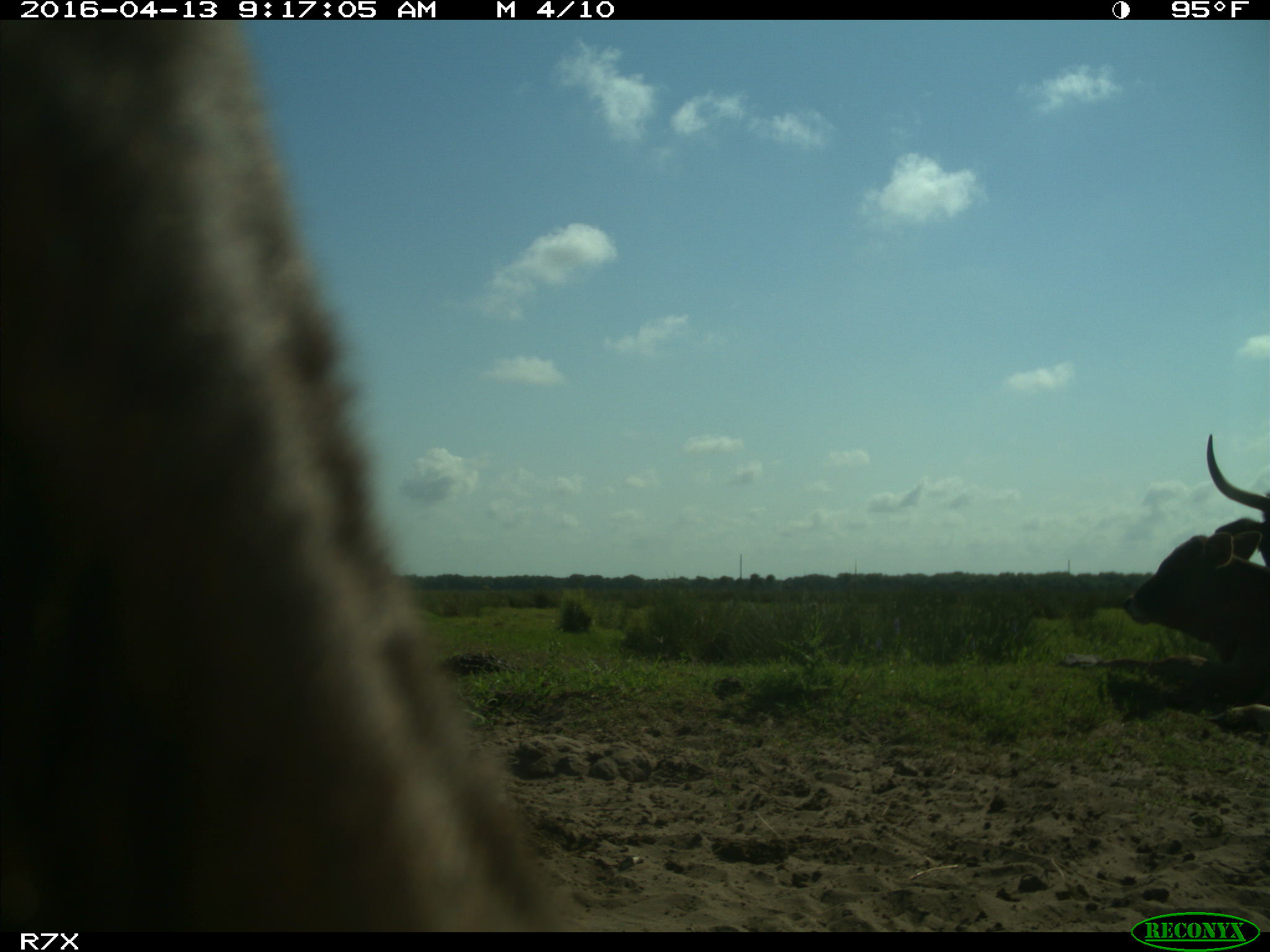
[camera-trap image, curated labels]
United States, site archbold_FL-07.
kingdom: Animalia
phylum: Chordata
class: Mammalia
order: Artiodactyla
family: Bovidae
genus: Bos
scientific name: Bos taurus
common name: domestic cow